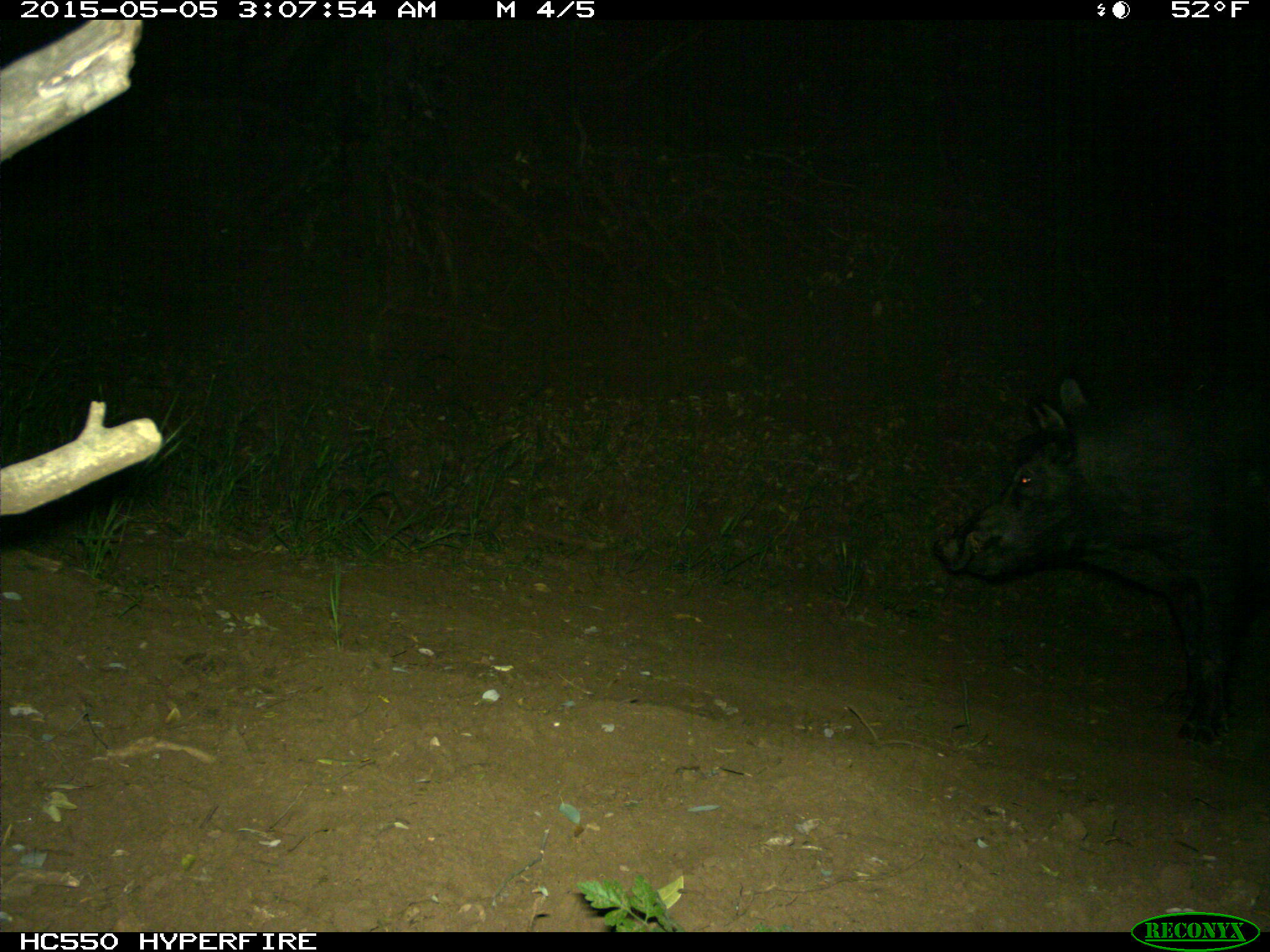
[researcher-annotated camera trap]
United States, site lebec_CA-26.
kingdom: Animalia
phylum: Chordata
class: Mammalia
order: Artiodactyla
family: Suidae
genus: Sus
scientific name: Sus scrofa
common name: wild boar